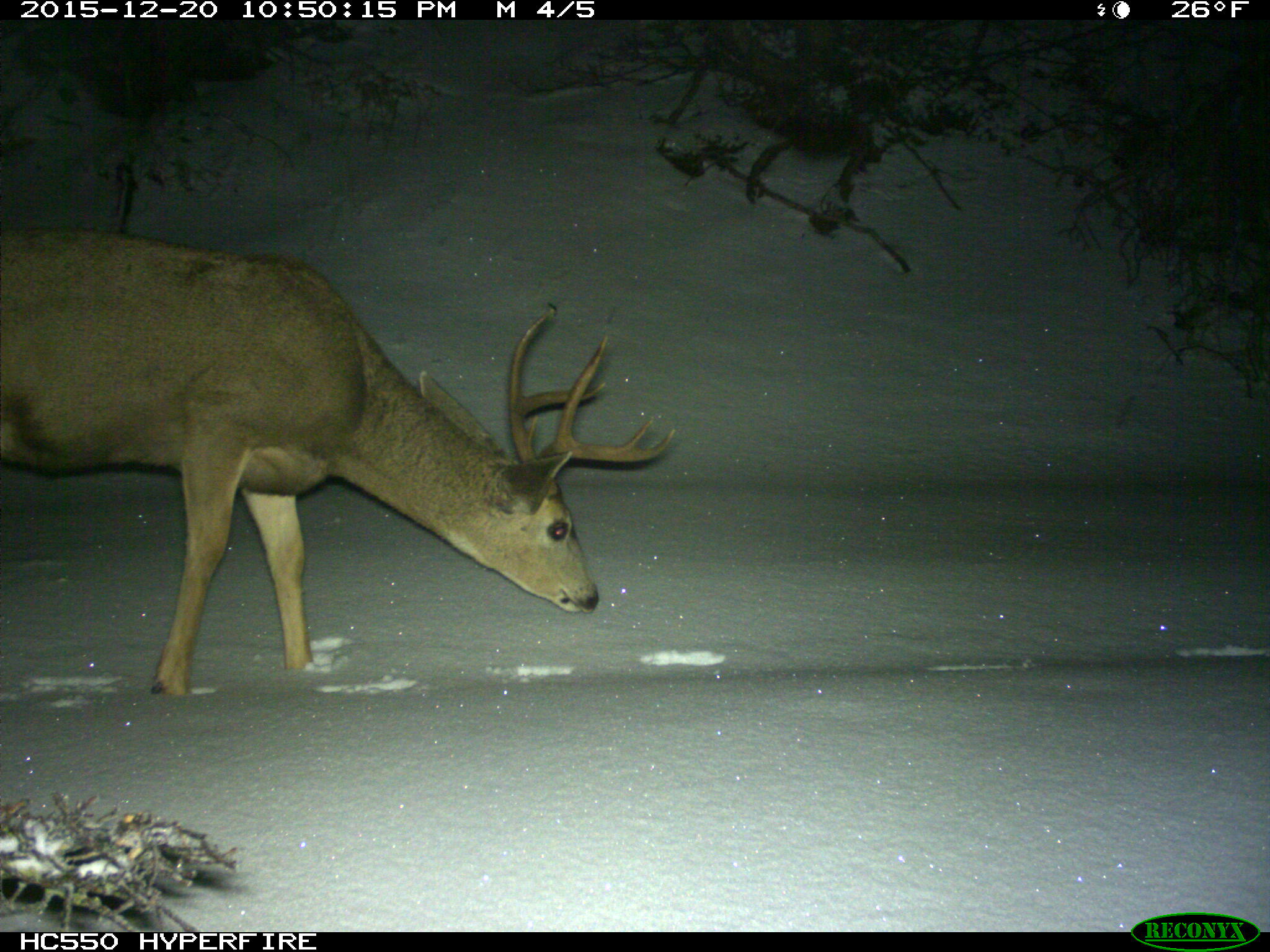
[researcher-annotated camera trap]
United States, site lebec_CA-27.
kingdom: Animalia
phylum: Chordata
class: Mammalia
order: Artiodactyla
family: Cervidae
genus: Odocoileus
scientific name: Odocoileus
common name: deer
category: unidentified deer